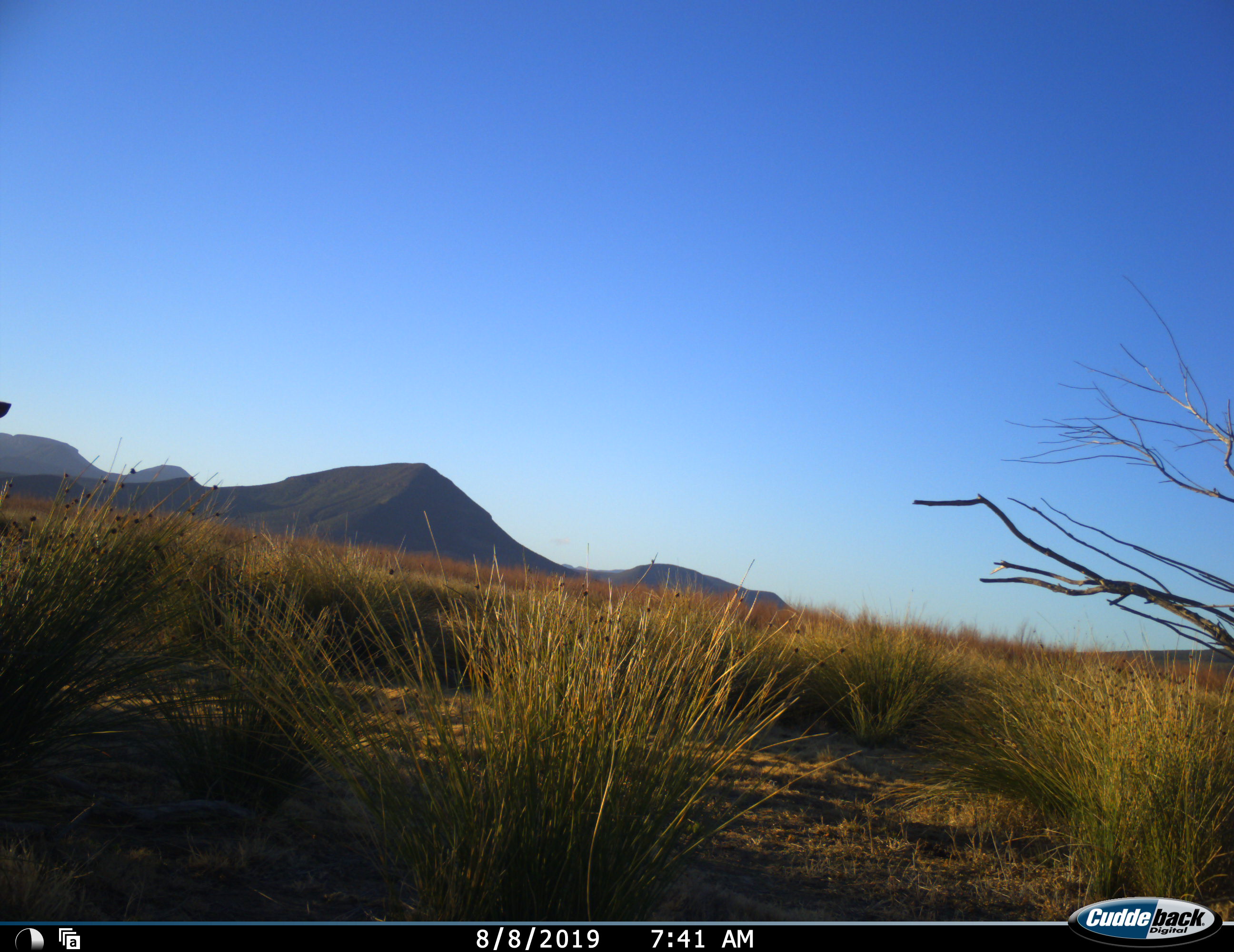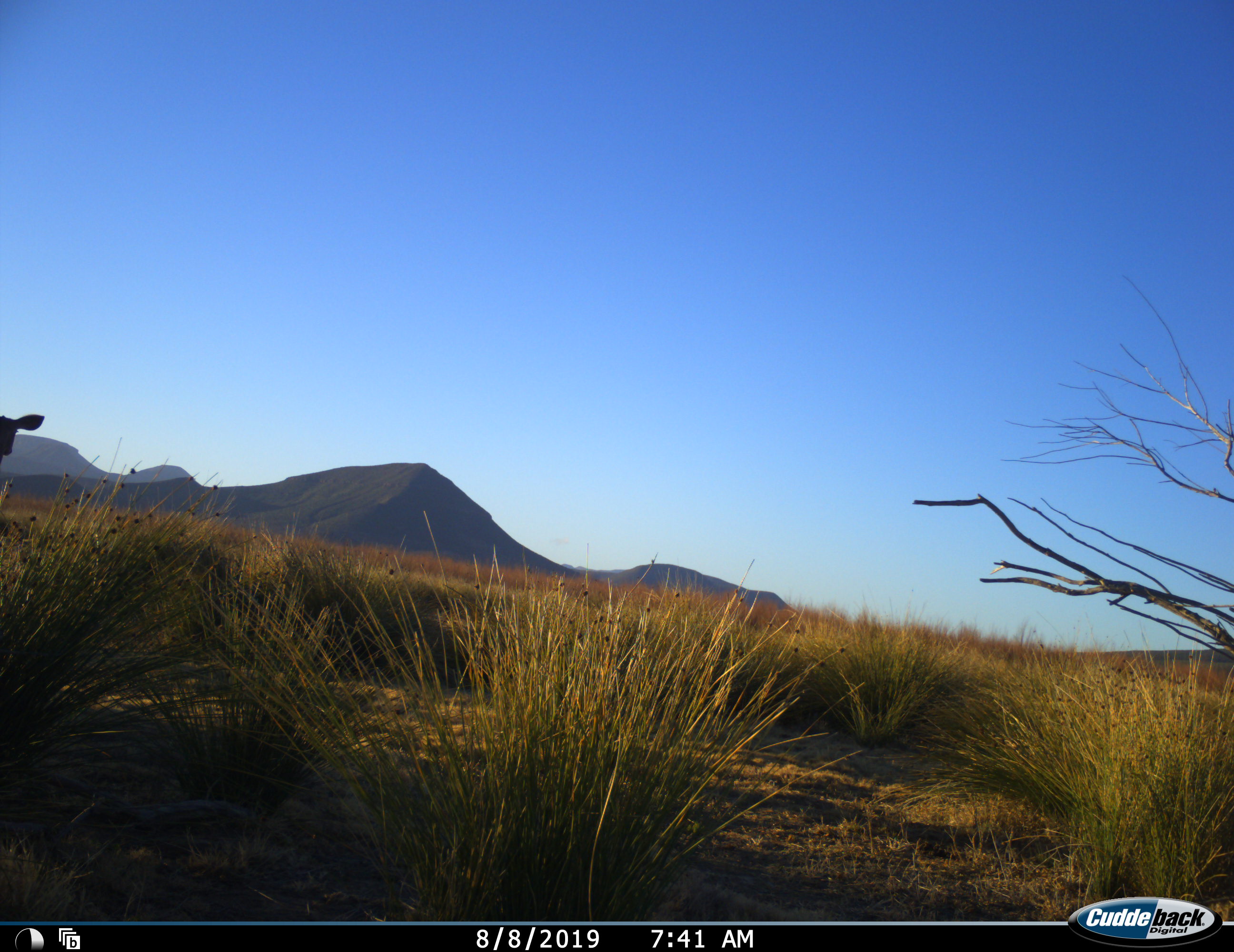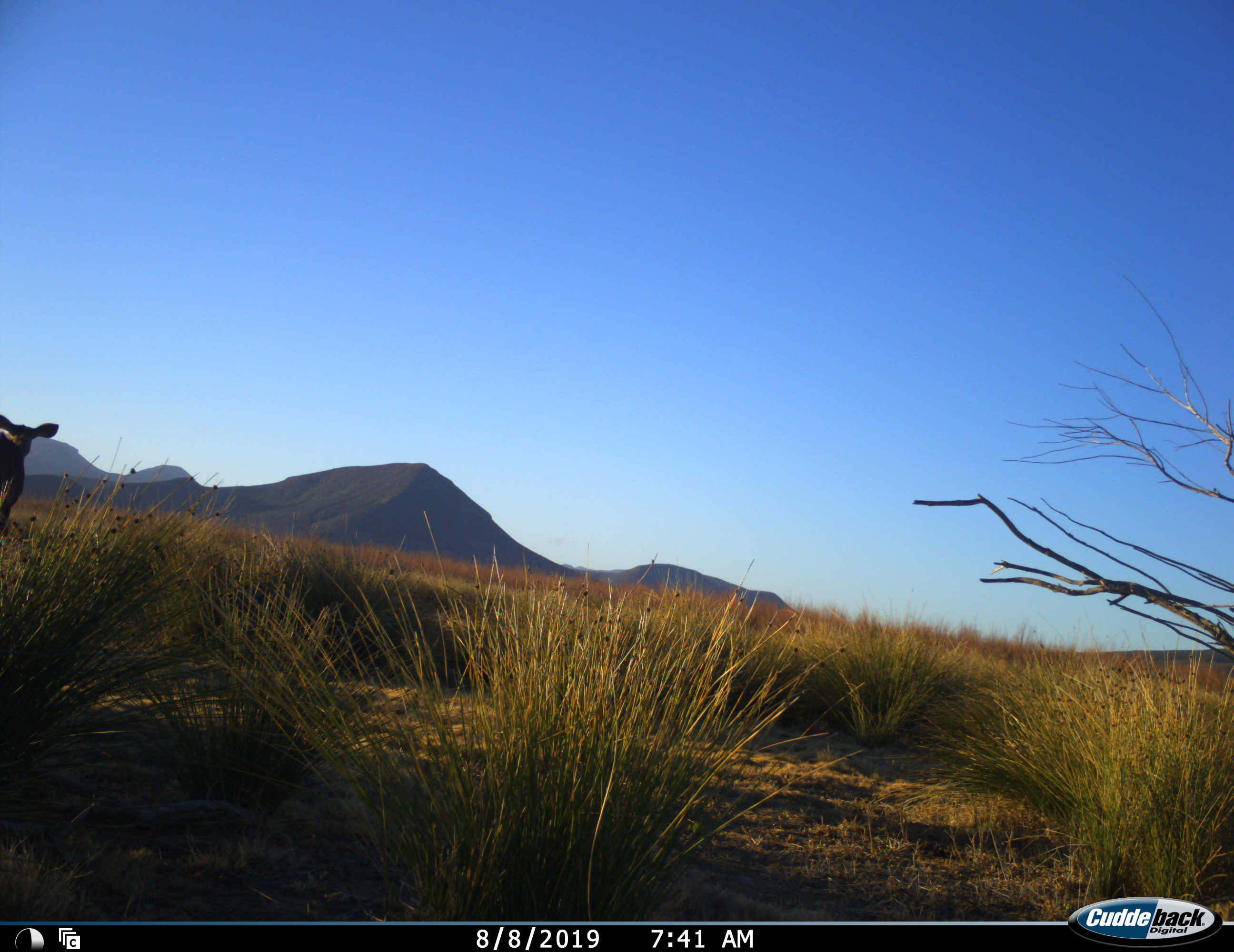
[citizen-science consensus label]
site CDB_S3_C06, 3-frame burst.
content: unidentified animal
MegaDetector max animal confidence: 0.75